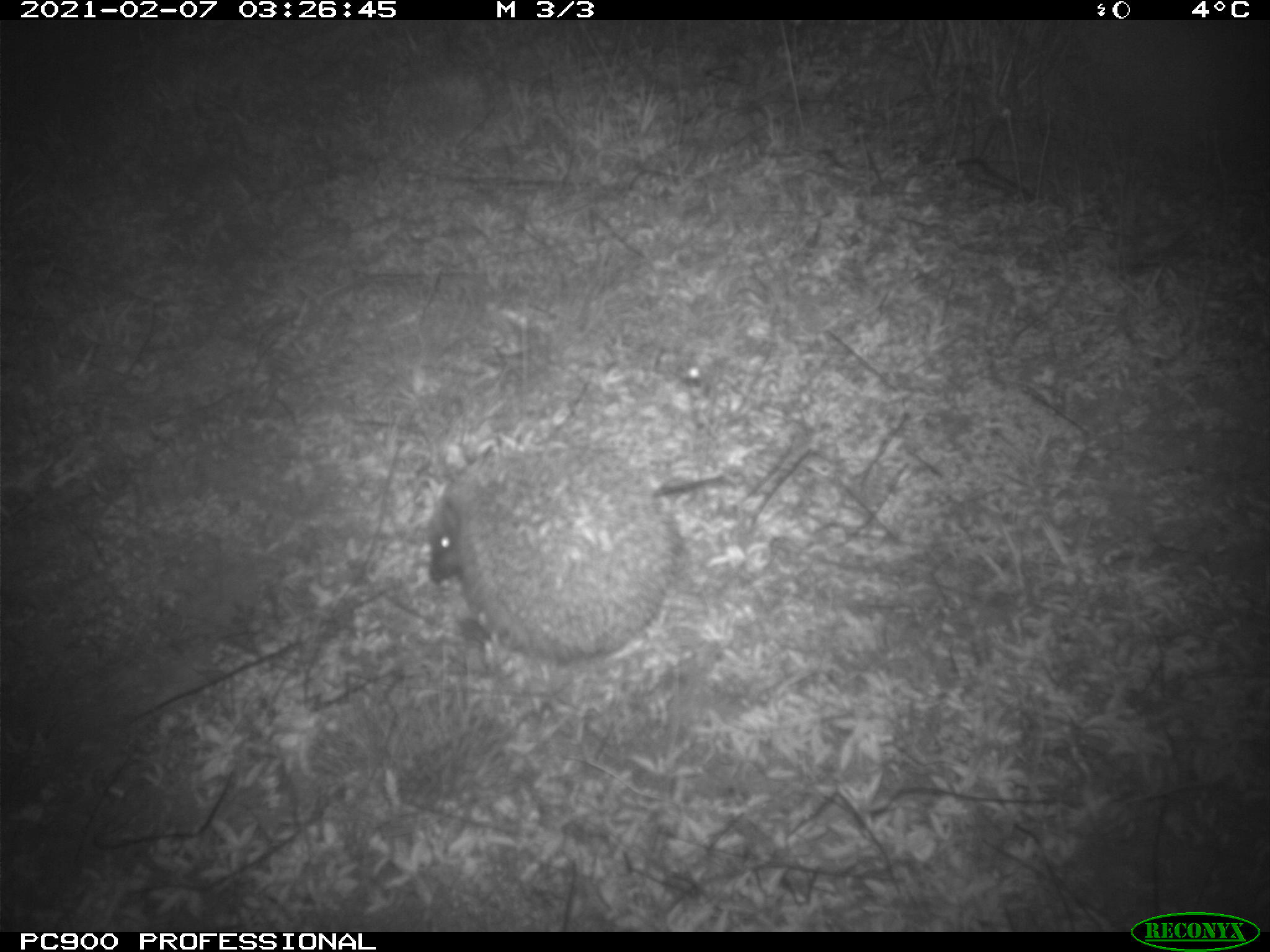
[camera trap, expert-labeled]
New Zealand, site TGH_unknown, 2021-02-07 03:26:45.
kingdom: Animalia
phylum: Chordata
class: Mammalia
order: Eulipotyphla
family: Erinaceidae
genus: Erinaceus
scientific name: Erinaceus europaeus europaeus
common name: european hedgehog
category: hedgehog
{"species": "hedgehog (european hedgehog) (Erinaceus europaeus europaeus)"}